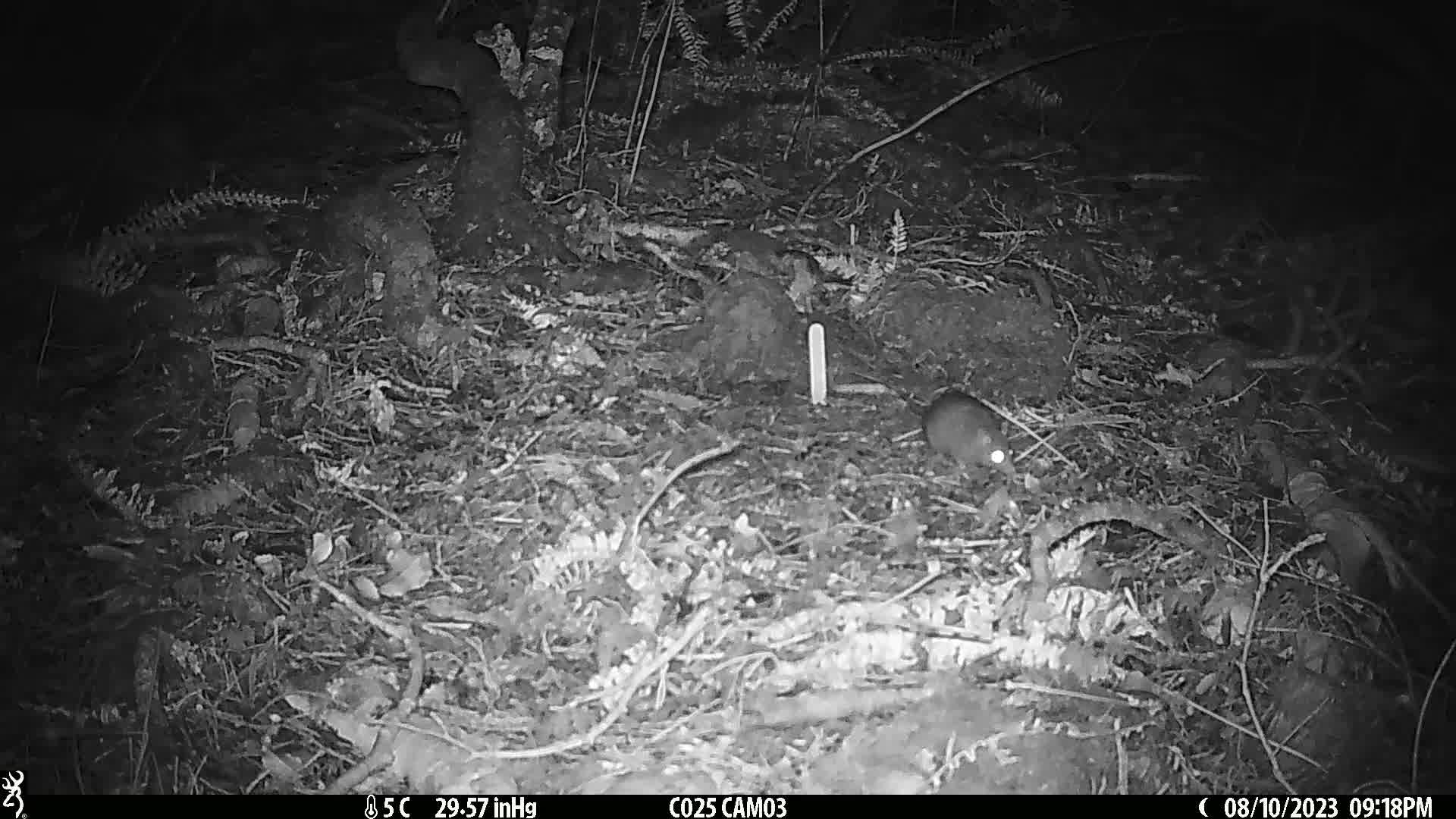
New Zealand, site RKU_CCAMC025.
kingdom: Animalia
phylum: Chordata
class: Mammalia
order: Rodentia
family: Muridae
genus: Rattus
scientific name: Rattus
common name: rat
Rat (Rattus).